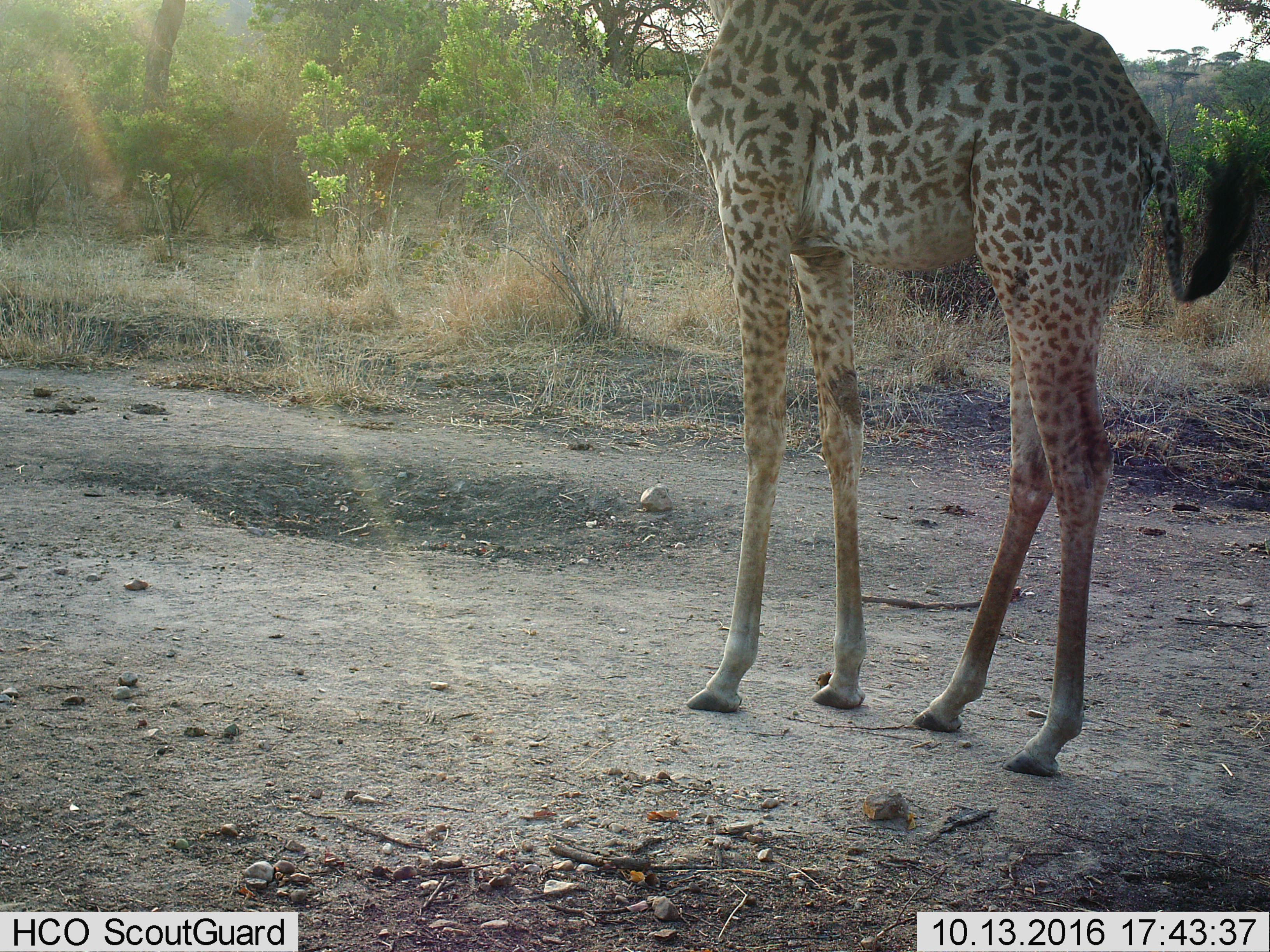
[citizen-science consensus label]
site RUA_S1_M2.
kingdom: Animalia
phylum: Chordata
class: Mammalia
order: Artiodactyla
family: Giraffidae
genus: Giraffa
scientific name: Giraffa camelopardalis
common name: giraffe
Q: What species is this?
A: Giraffe (Giraffa camelopardalis).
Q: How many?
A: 1.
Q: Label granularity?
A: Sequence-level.